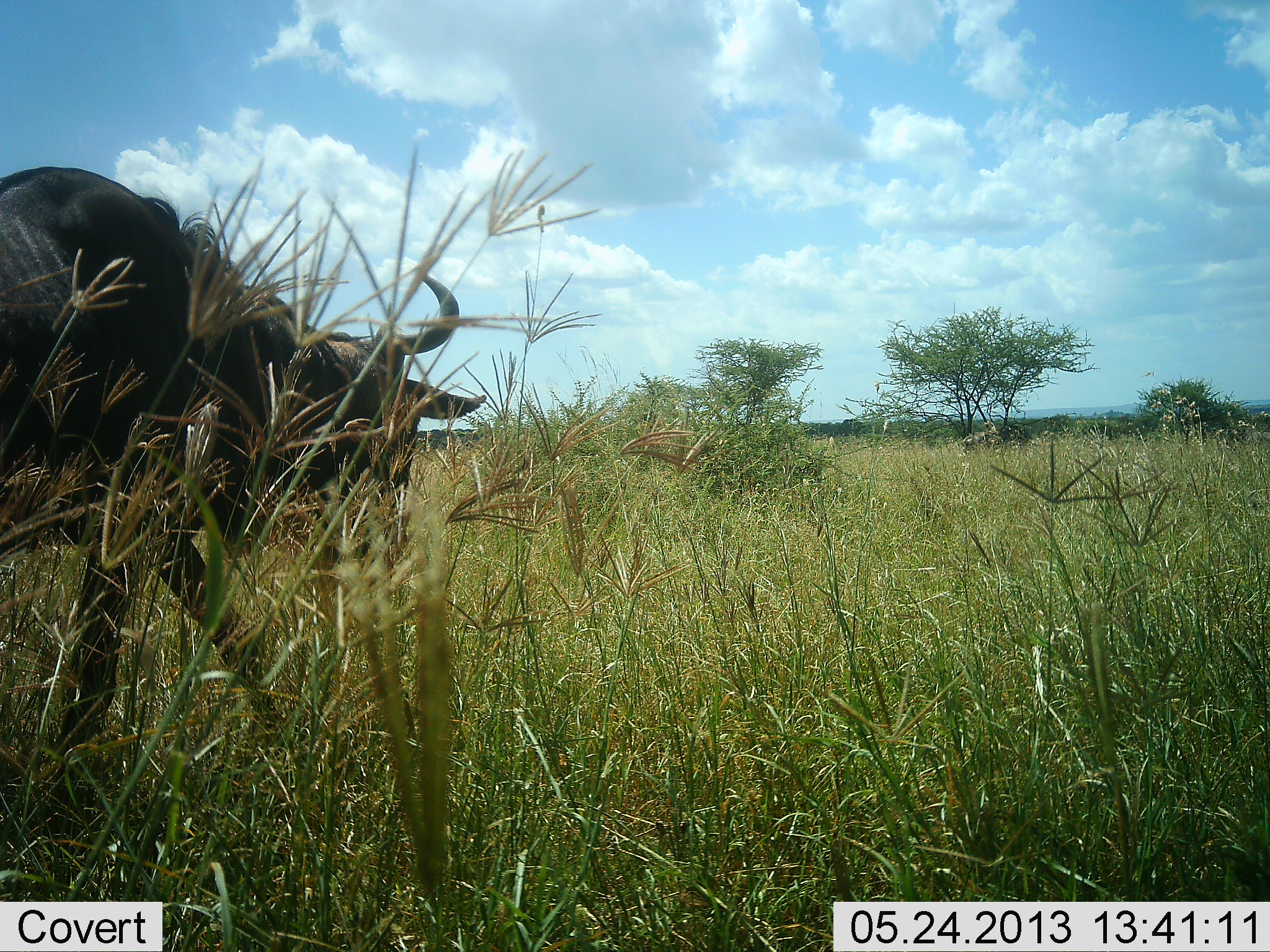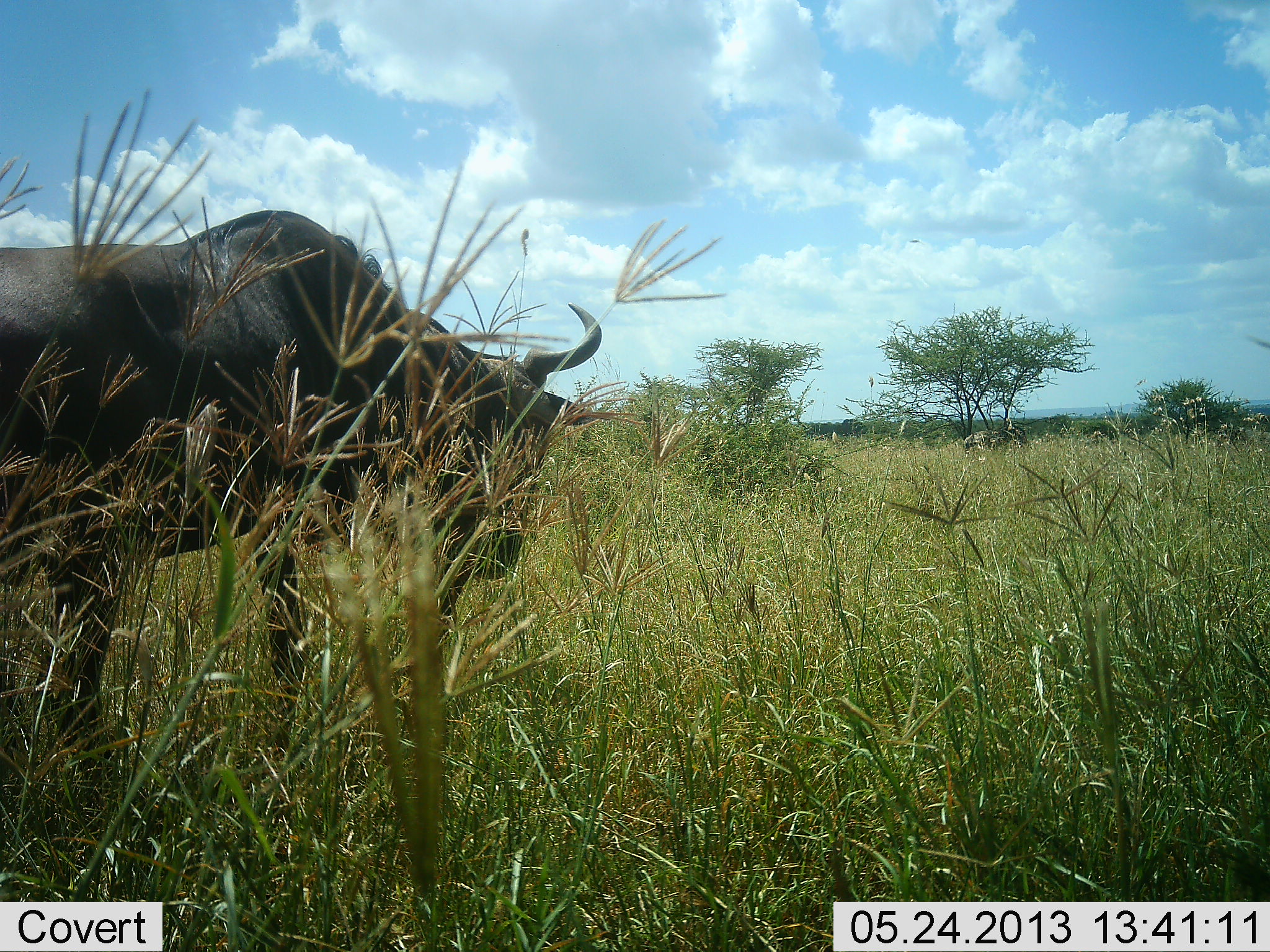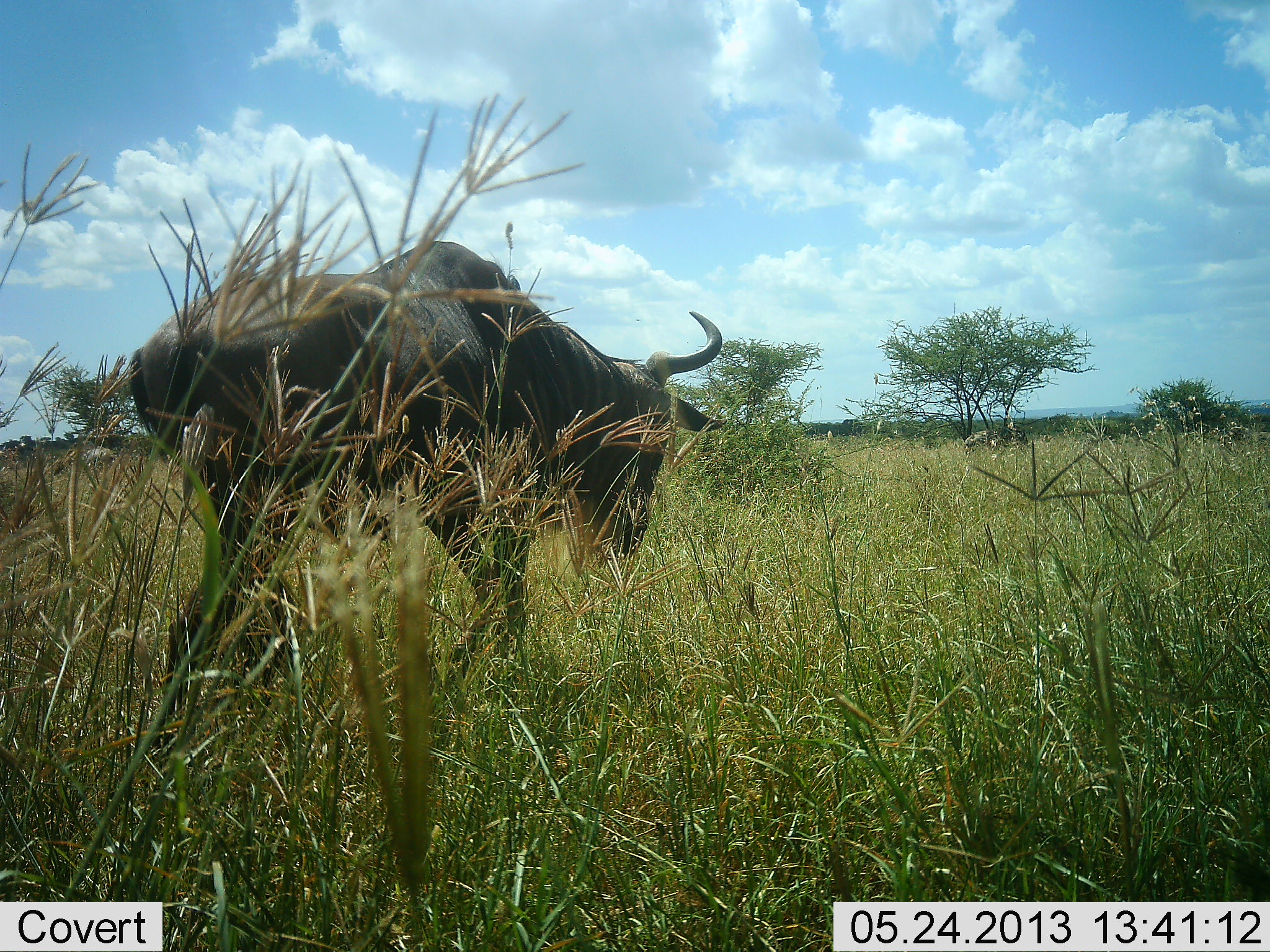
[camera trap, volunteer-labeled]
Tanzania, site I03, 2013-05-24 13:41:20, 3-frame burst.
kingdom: Animalia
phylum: Chordata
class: Mammalia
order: Artiodactyla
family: Bovidae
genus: Connochaetes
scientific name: Connochaetes taurinus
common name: blue wildebeest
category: wildebeest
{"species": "wildebeest (blue wildebeest) (Connochaetes taurinus)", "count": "1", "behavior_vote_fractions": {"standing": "23%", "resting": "8%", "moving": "77%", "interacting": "0%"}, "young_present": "0%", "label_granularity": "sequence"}